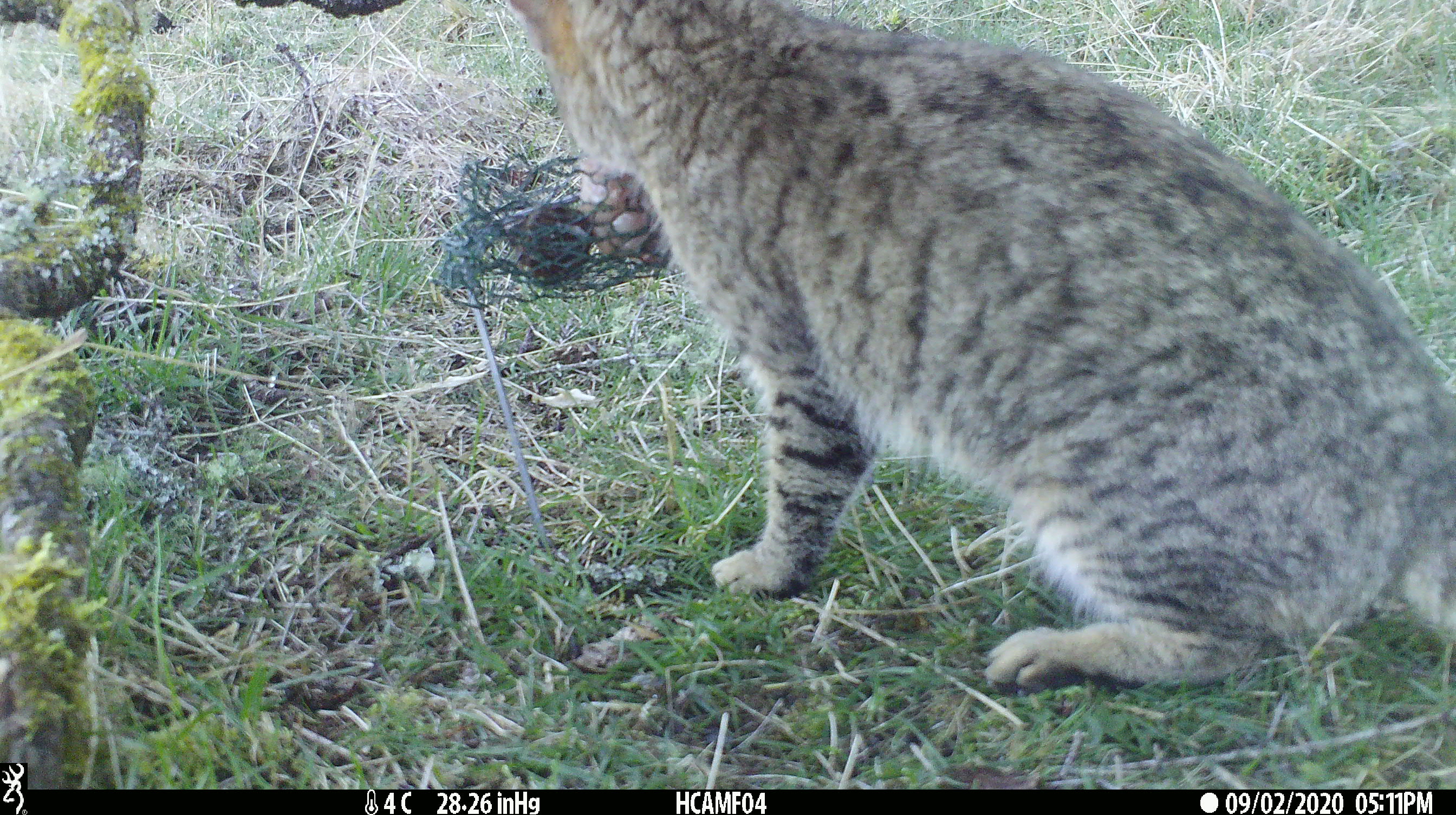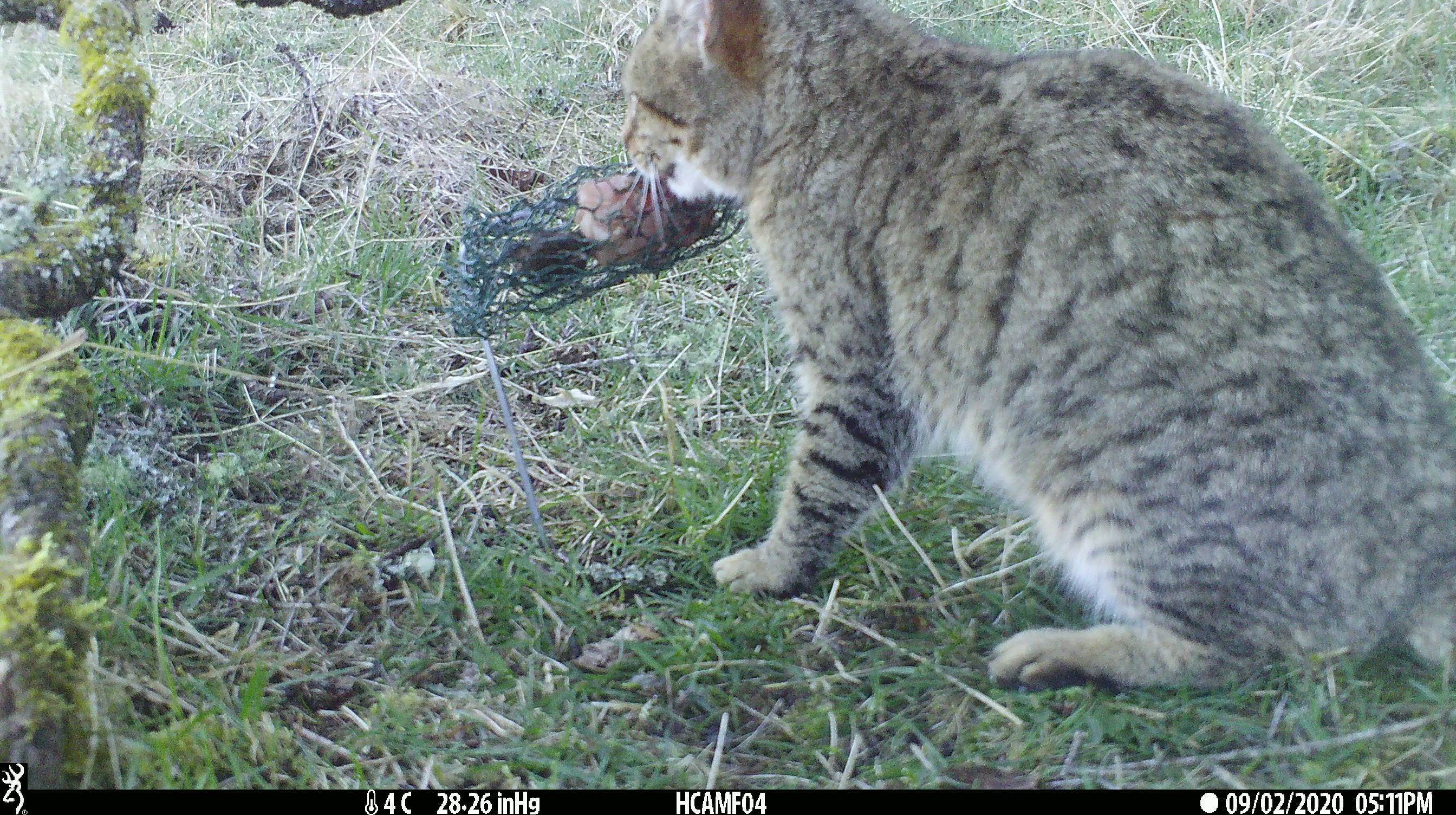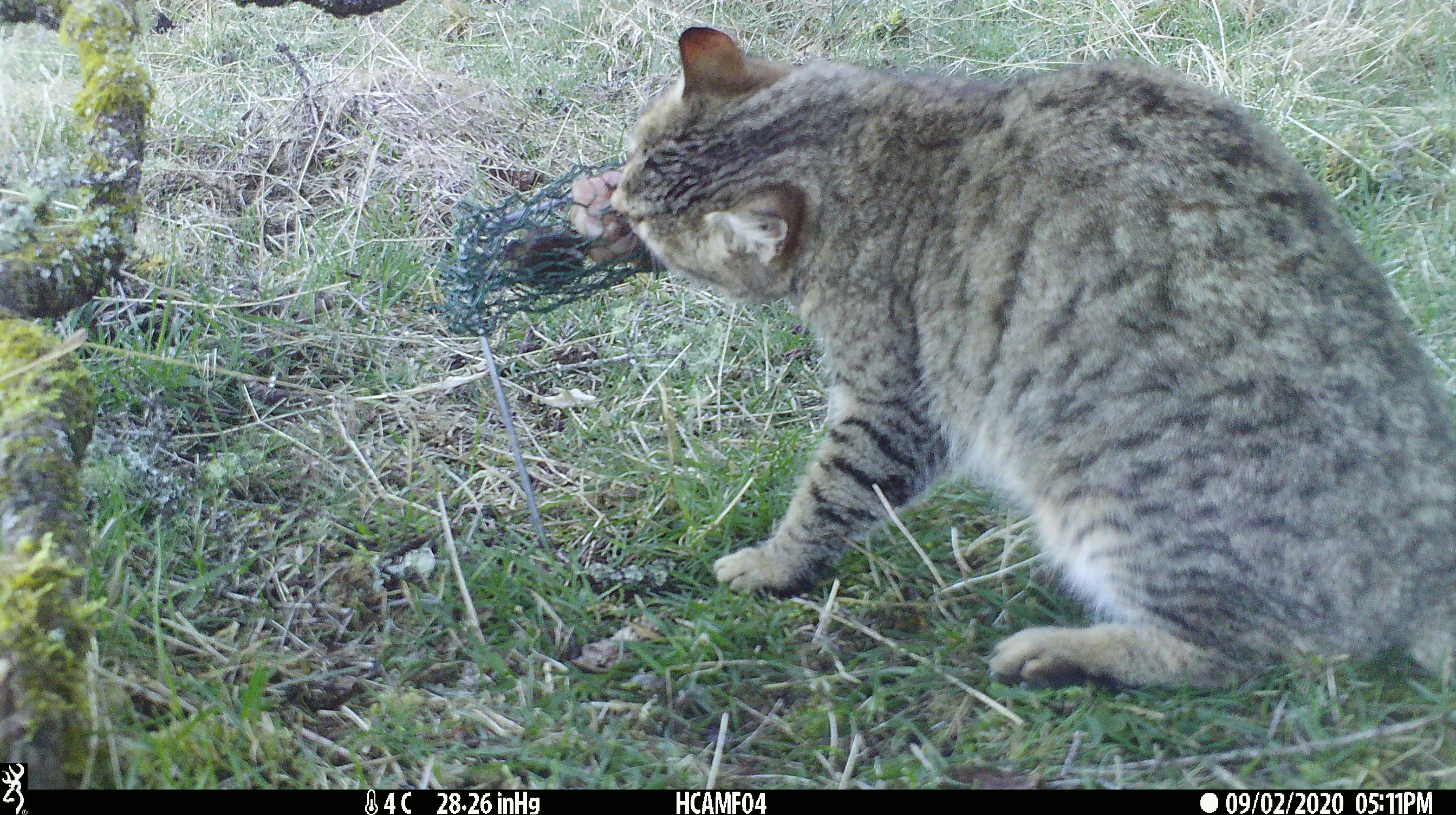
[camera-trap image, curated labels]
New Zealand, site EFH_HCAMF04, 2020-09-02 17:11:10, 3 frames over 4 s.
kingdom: Animalia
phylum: Chordata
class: Mammalia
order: Carnivora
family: Felidae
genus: Felis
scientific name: Felis catus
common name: domestic cat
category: cat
Cat (domestic cat) (Felis catus).